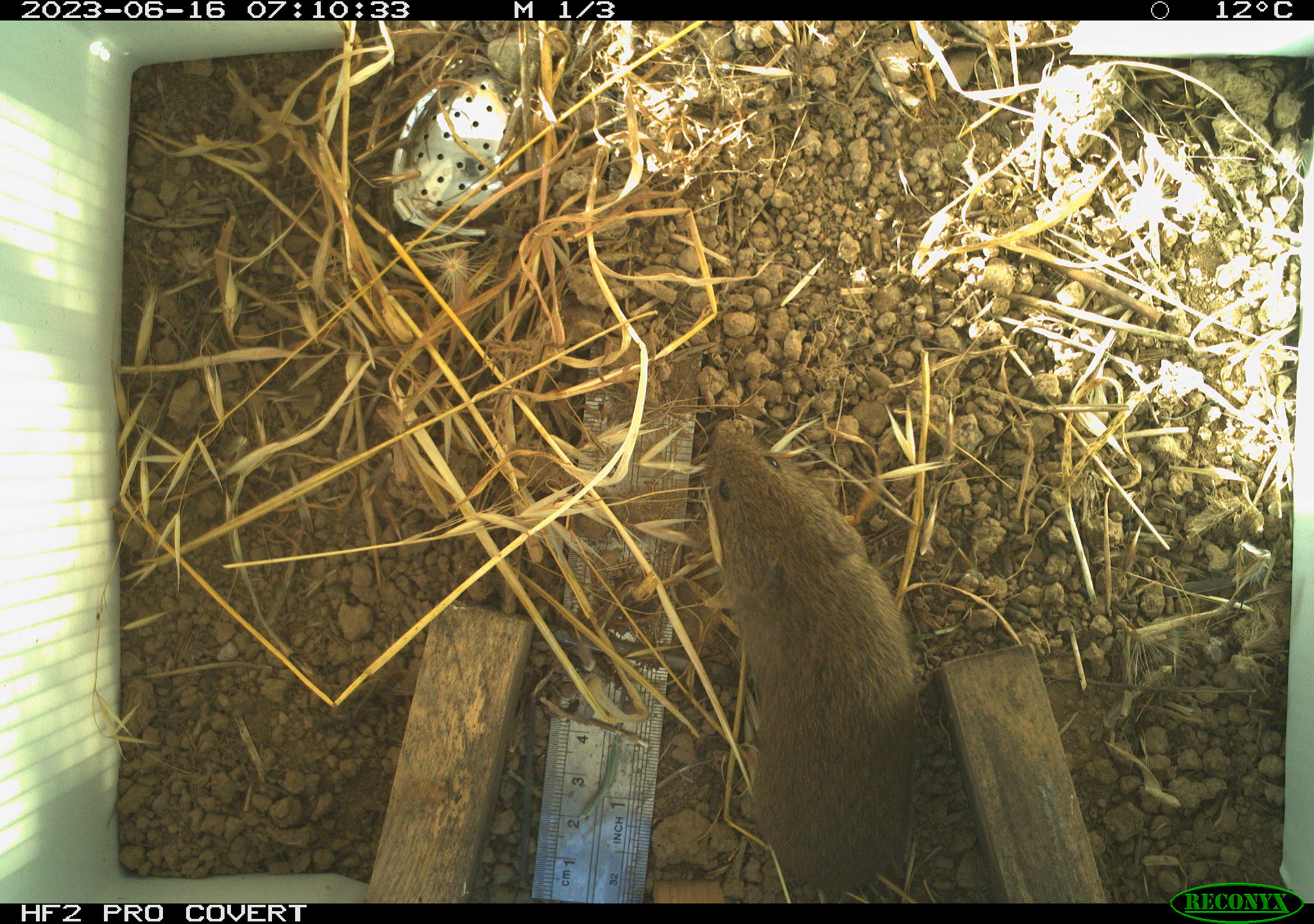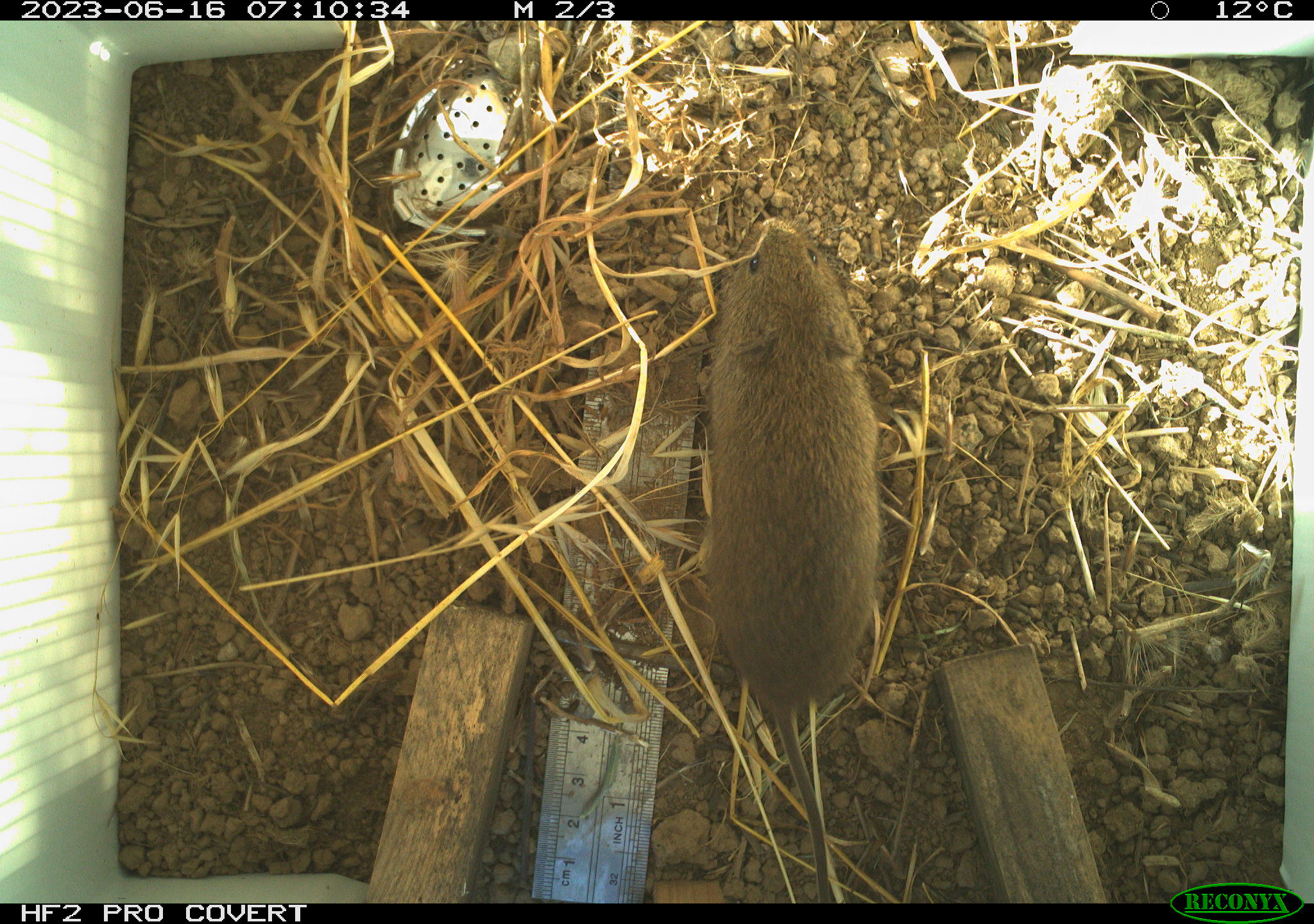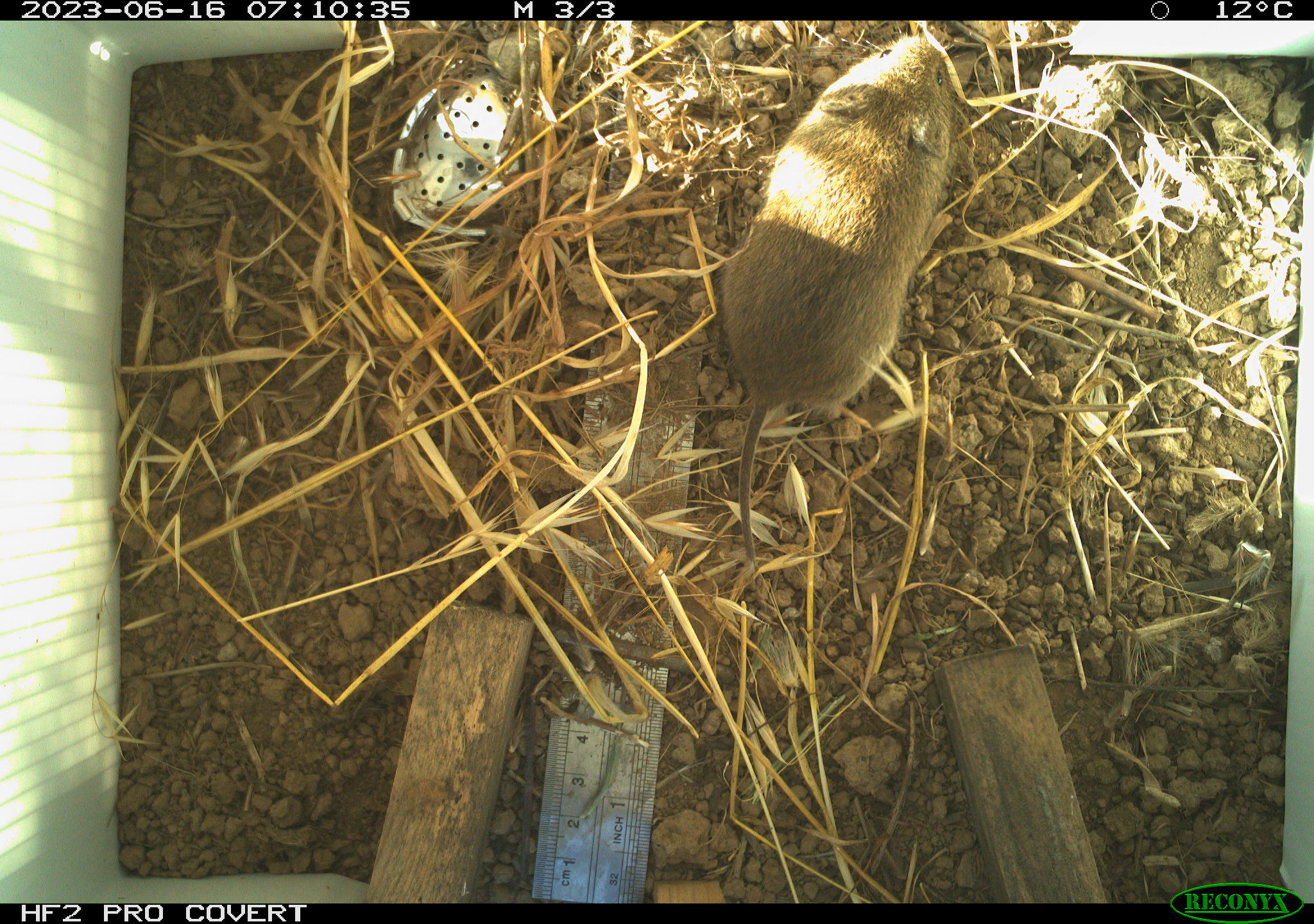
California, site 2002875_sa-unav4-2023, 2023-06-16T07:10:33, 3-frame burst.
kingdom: Animalia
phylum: Chordata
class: Mammalia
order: Rodentia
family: Cricetidae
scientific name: Arvicolinae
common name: voles, lemmings, and muskrats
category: arvicolinae subfamily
Arvicolinae subfamily (voles, lemmings, and muskrats) (Arvicolinae).